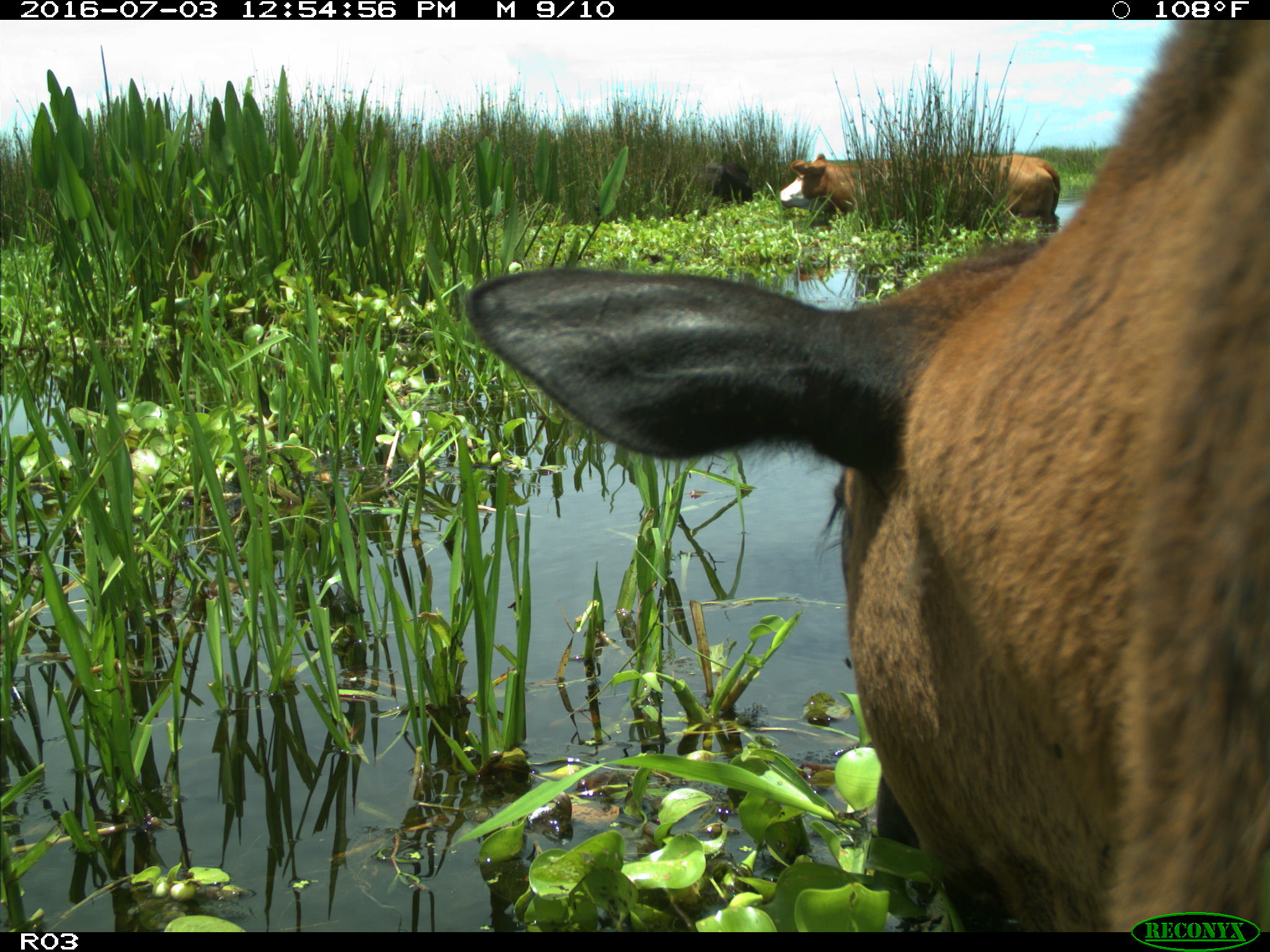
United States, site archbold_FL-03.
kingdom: Animalia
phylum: Chordata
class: Mammalia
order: Artiodactyla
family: Bovidae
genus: Bos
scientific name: Bos taurus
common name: domestic cow